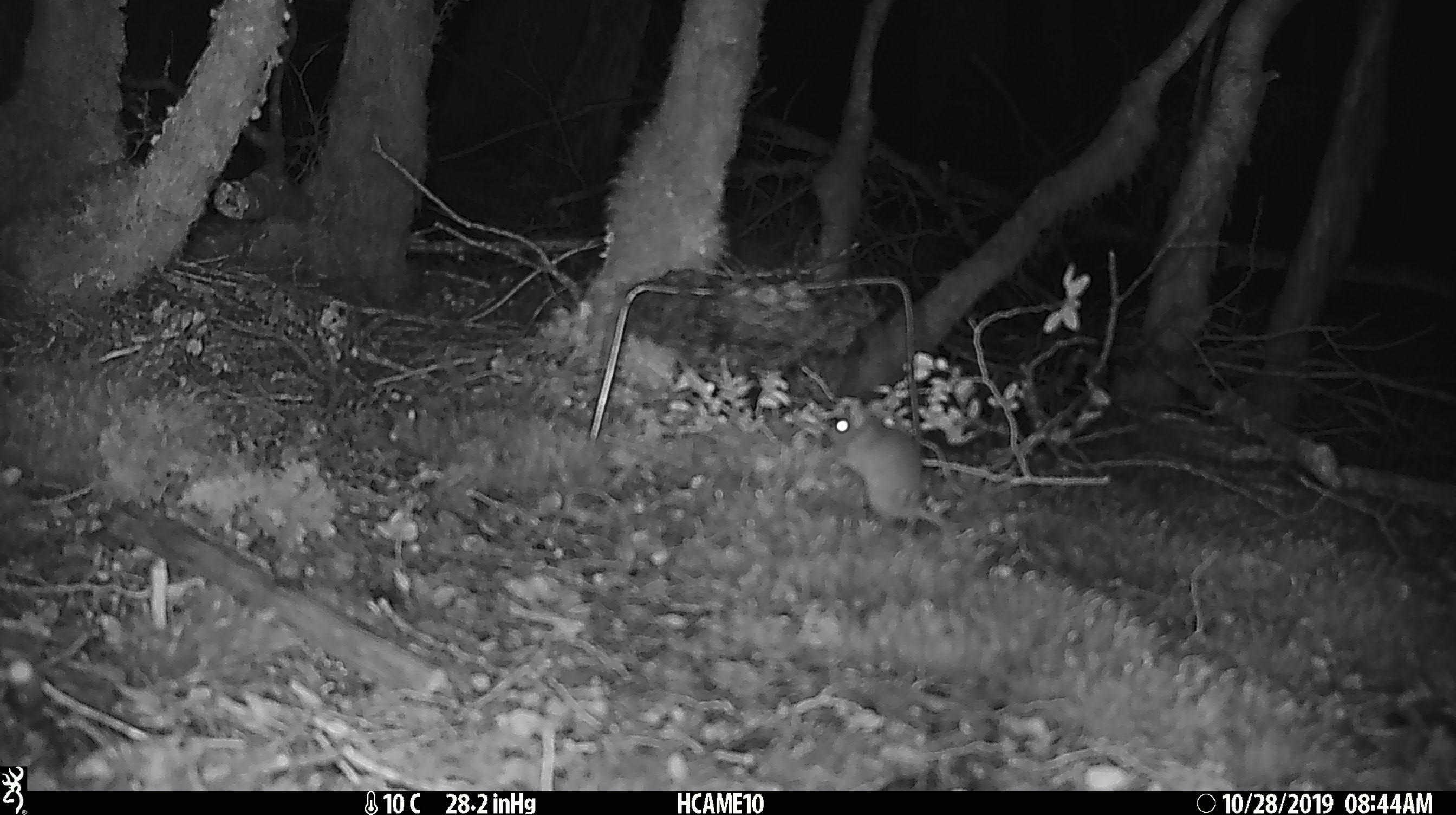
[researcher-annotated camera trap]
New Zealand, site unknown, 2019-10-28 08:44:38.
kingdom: Animalia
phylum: Chordata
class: Mammalia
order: Rodentia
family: Muridae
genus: Mus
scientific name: Mus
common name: mouse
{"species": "mouse (Mus)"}